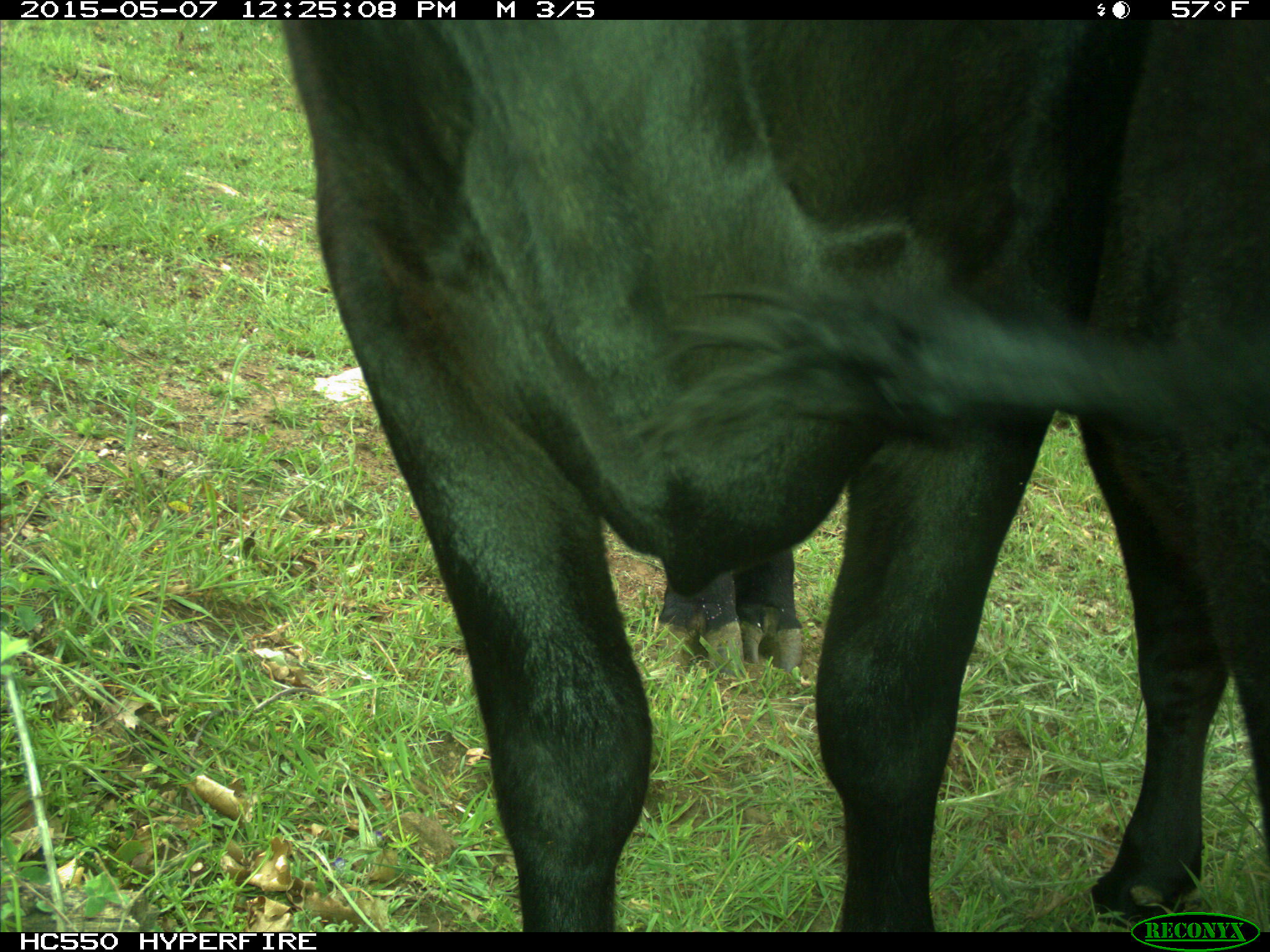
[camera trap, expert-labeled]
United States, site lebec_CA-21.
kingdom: Animalia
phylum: Chordata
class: Mammalia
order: Artiodactyla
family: Bovidae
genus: Bos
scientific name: Bos taurus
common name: domestic cow